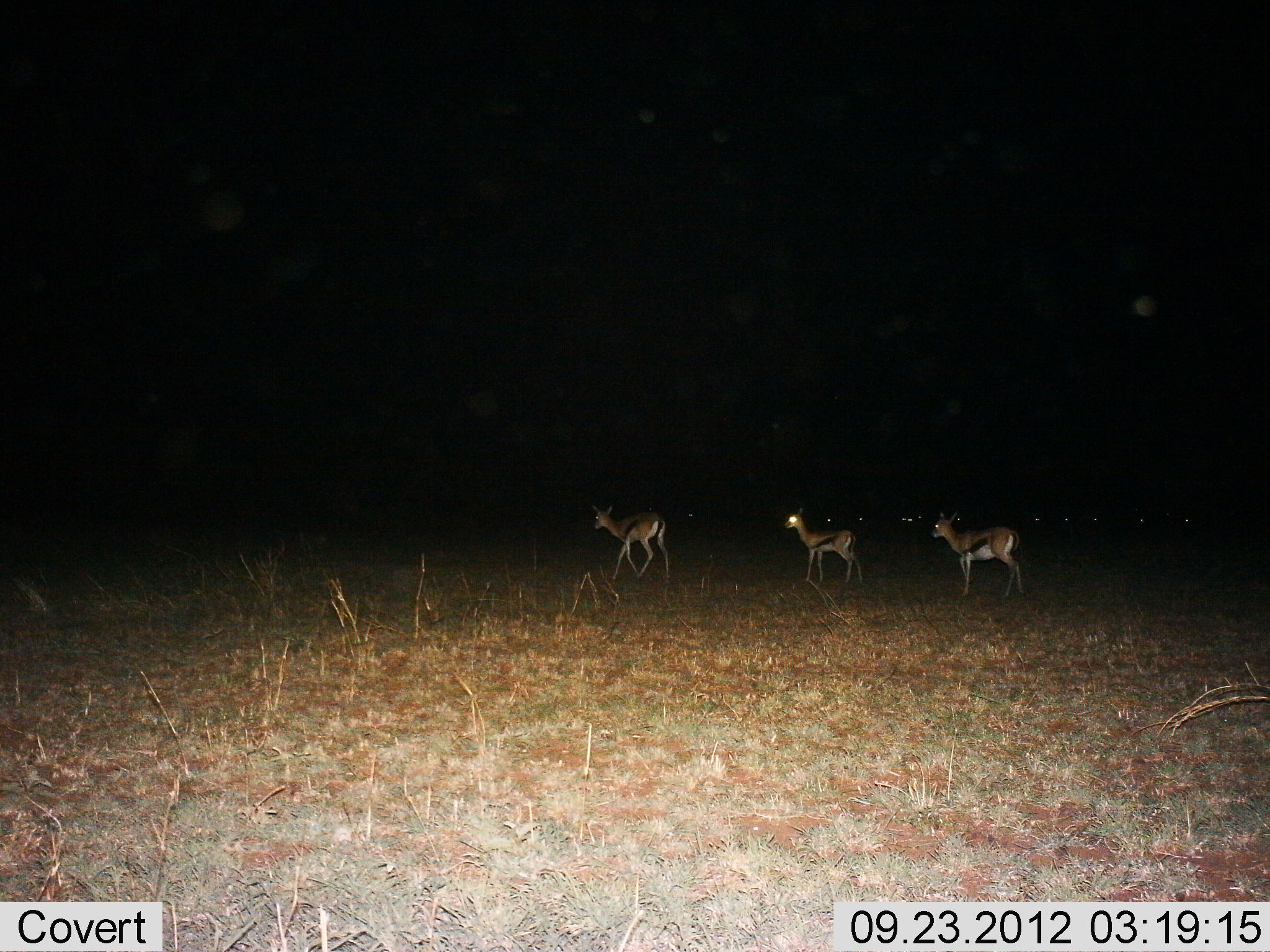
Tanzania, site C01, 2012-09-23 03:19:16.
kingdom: Animalia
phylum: Chordata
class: Mammalia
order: Artiodactyla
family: Bovidae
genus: Eudorcas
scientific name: Eudorcas thomsonii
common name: thomson's gazelle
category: gazellethomsons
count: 3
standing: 20%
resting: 0%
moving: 90%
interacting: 0%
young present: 0%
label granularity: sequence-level